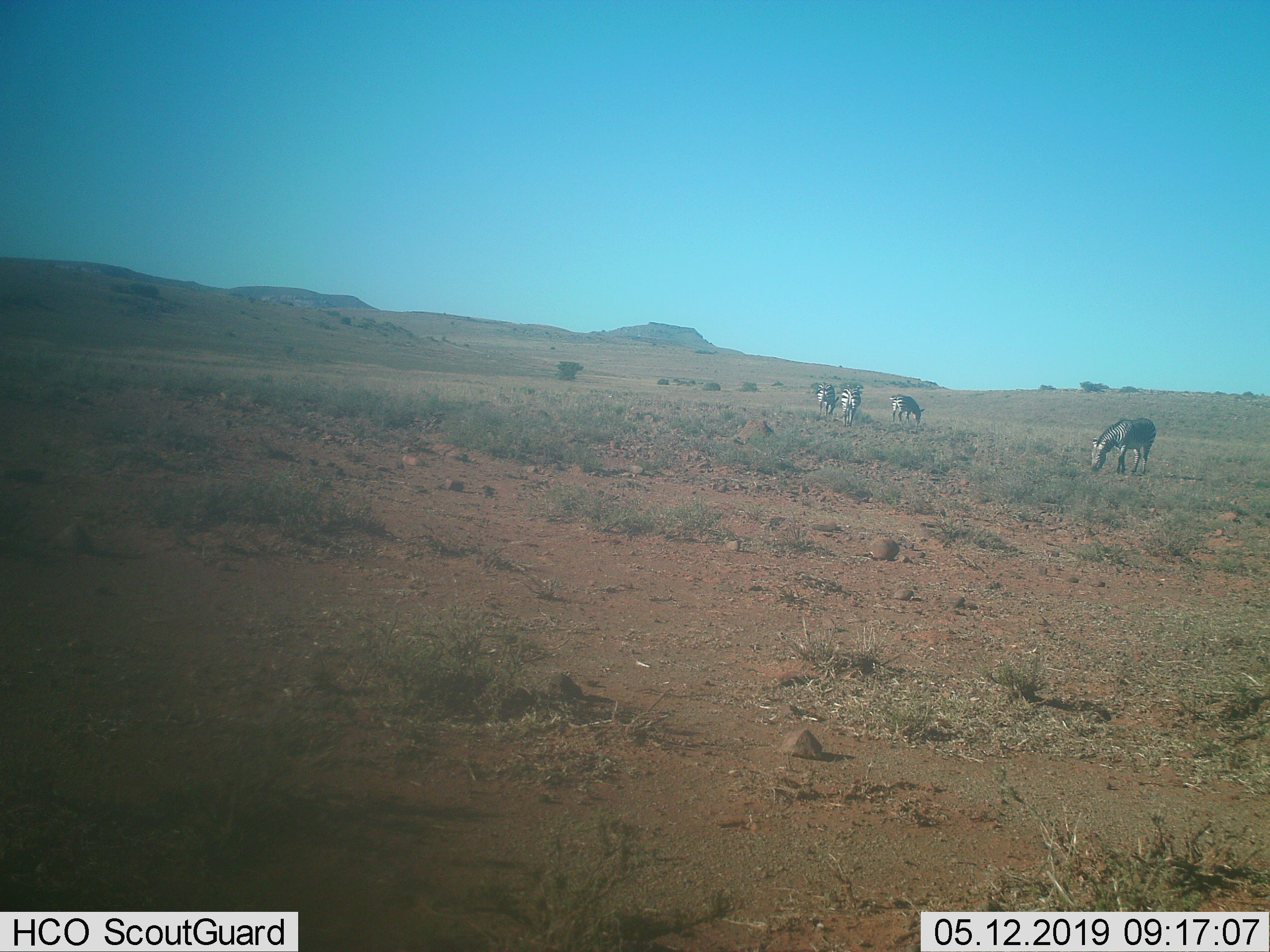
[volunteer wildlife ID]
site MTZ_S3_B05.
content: unidentified animal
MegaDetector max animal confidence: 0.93